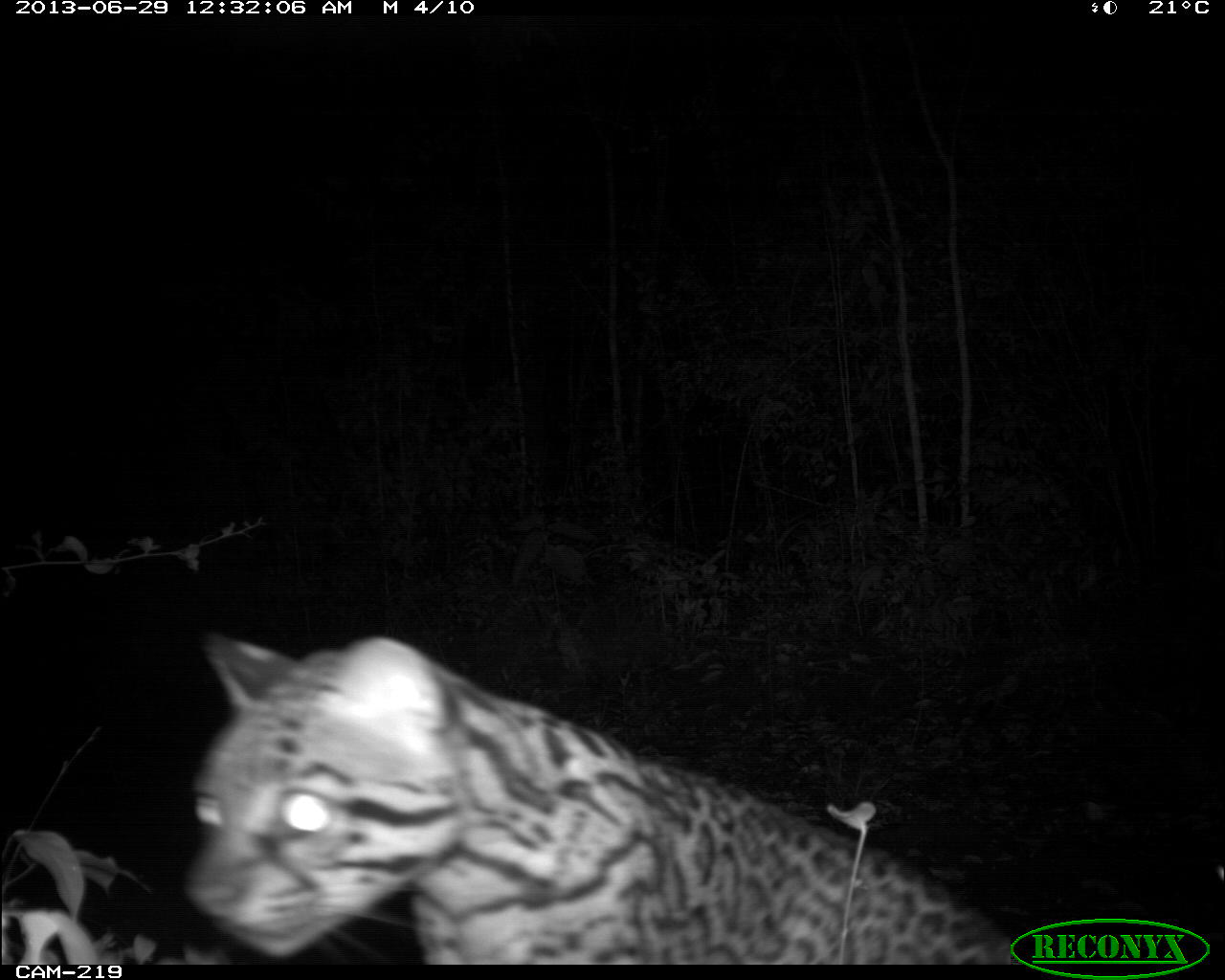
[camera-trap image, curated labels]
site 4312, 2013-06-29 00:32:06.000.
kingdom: Animalia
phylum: Chordata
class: Mammalia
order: Carnivora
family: Felidae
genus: Leopardus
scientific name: Leopardus pardalis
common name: ocelot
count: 1